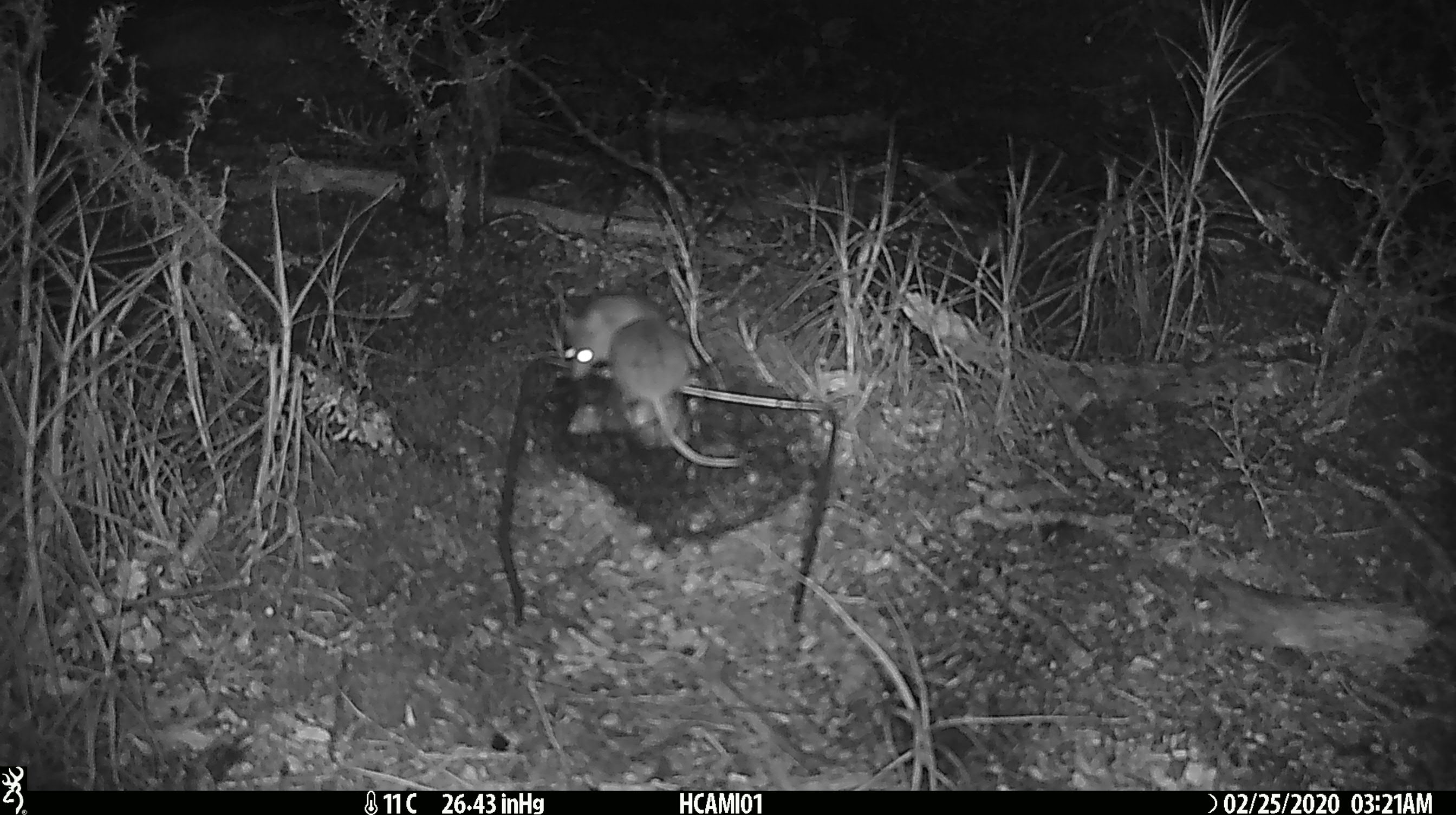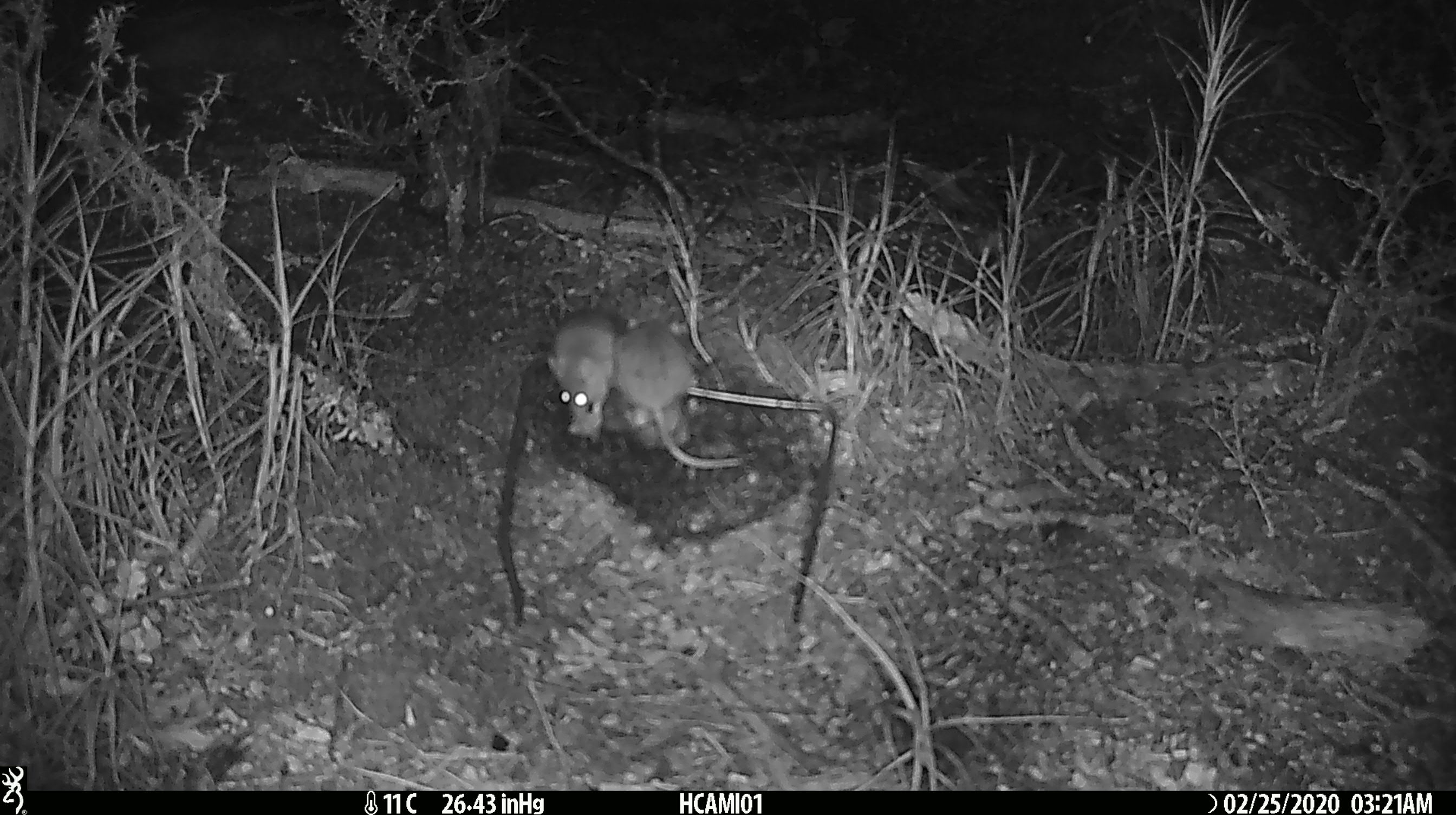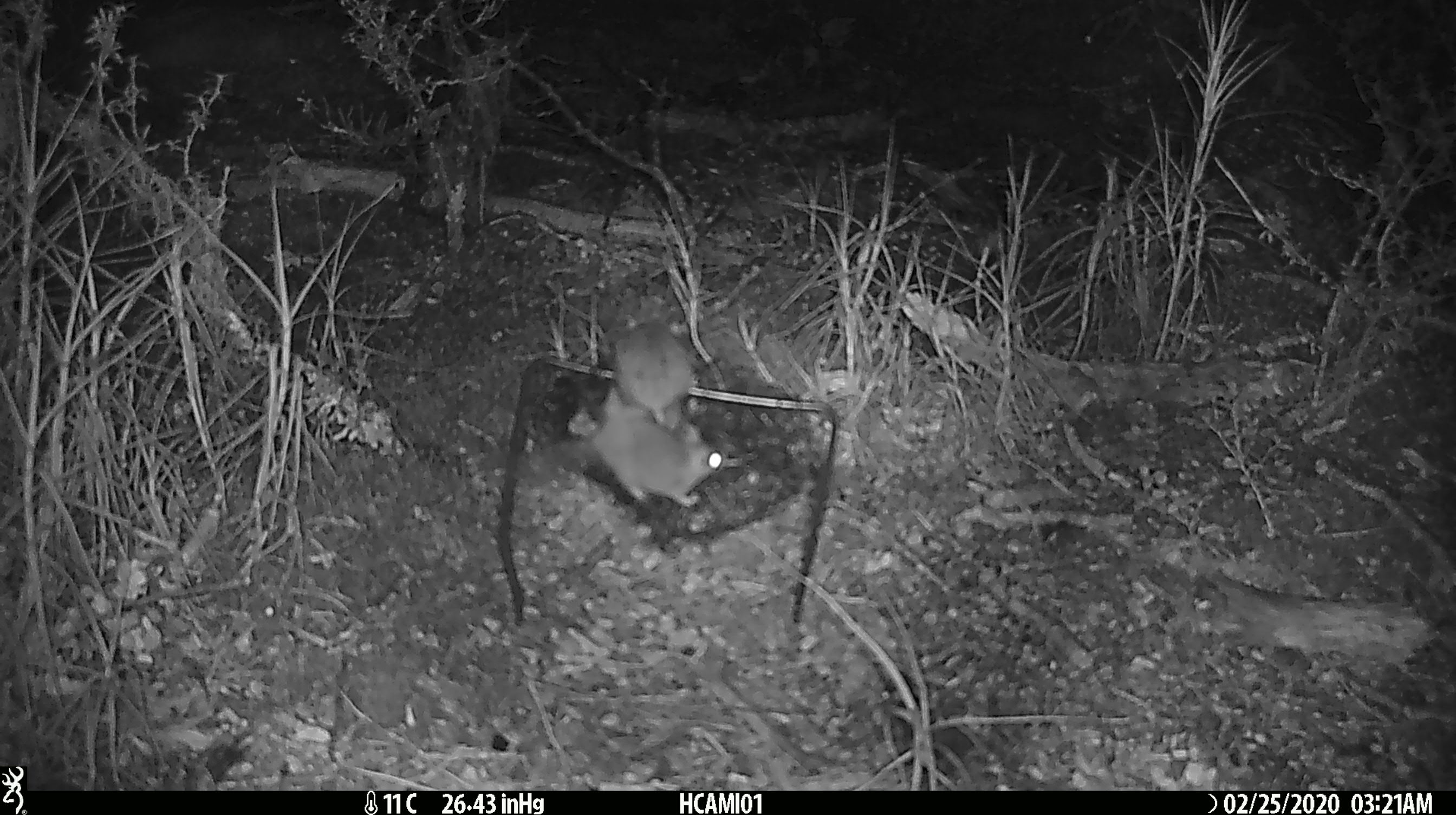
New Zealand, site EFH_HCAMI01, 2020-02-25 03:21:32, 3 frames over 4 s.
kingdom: Animalia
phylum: Chordata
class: Mammalia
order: Rodentia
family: Muridae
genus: Mus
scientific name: Mus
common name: mouse